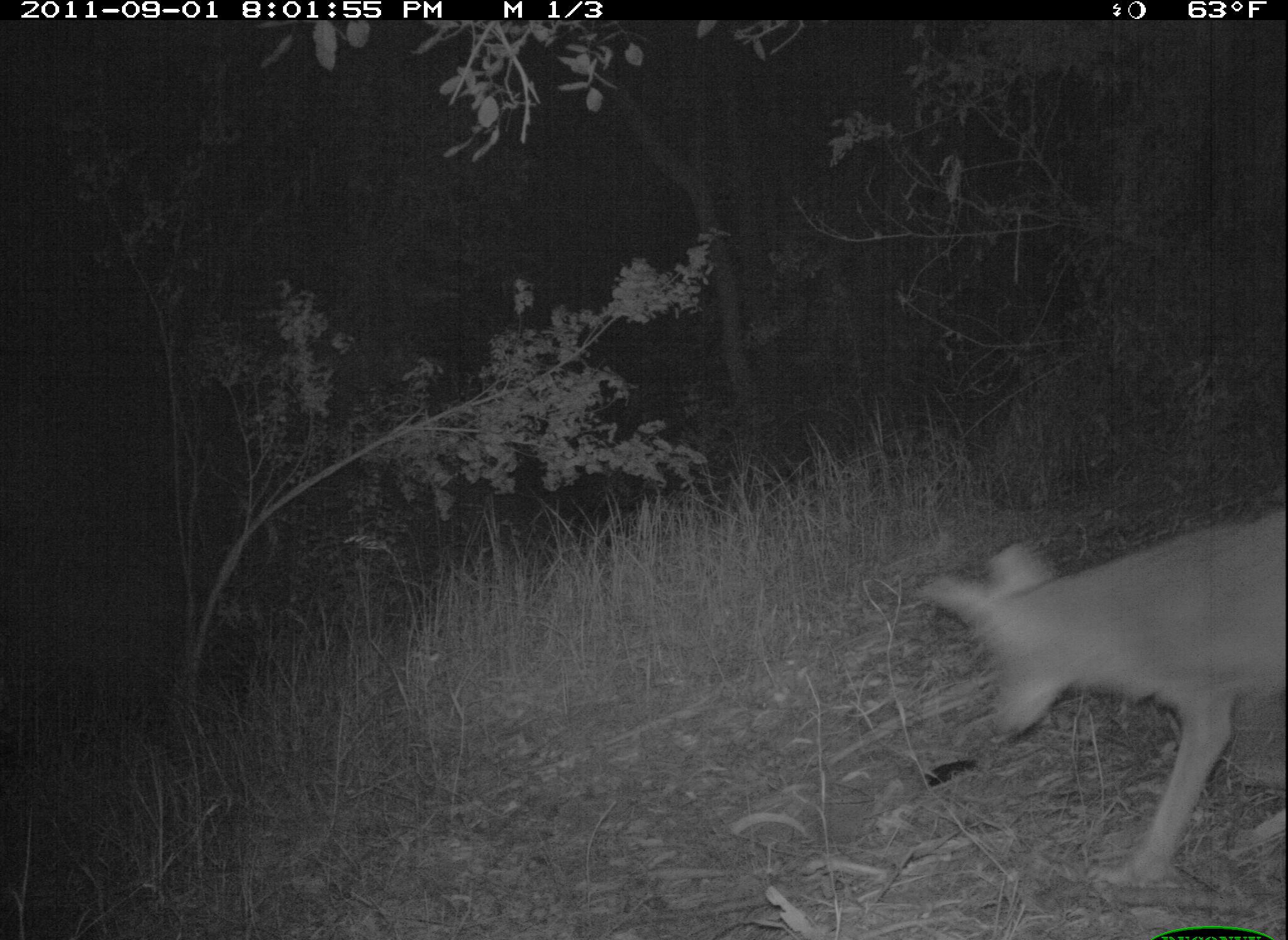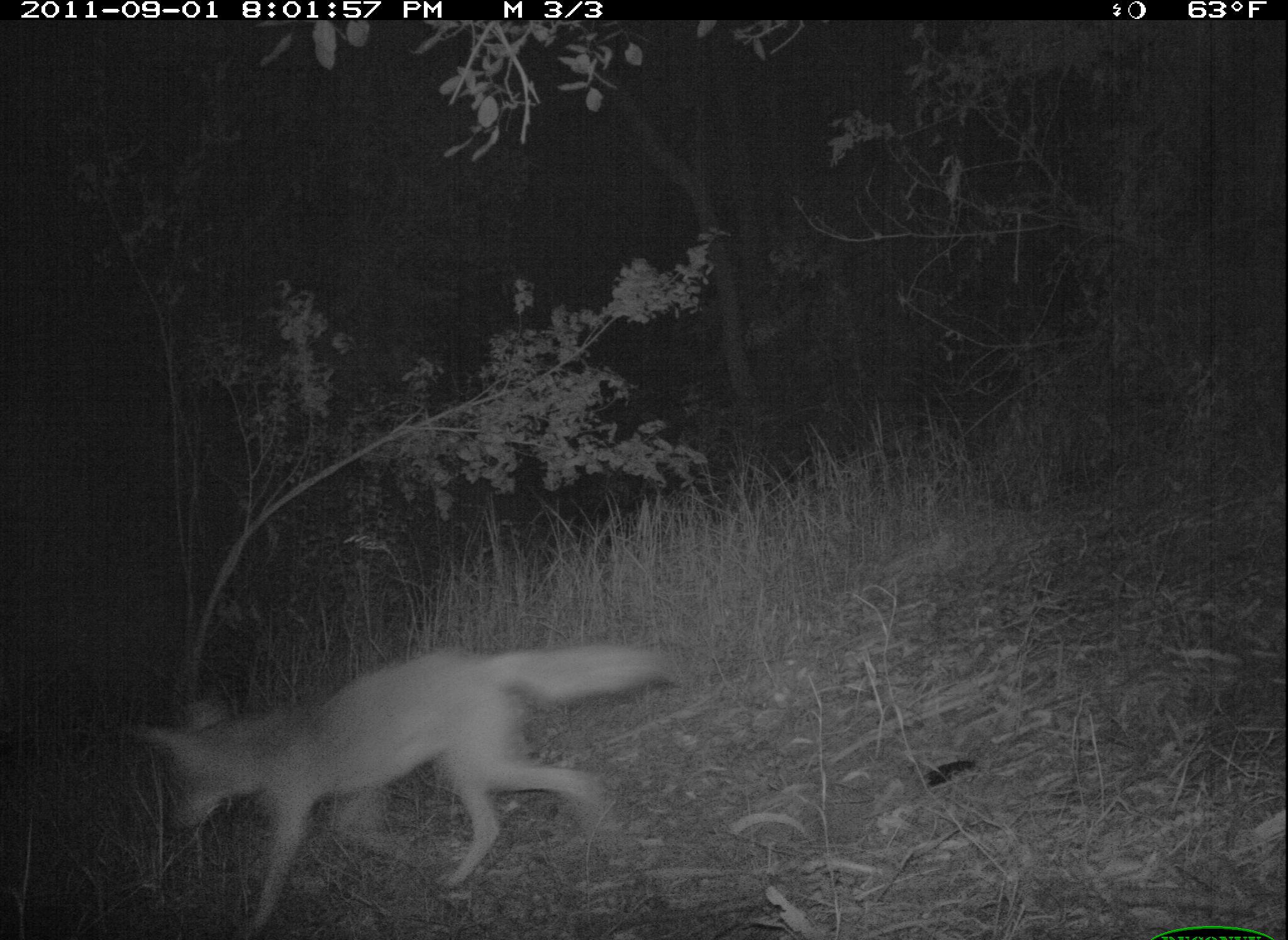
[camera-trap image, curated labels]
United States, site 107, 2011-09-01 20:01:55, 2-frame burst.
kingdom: Animalia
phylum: Chordata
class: Mammalia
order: Carnivora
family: Canidae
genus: Canis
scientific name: Canis latrans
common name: coyote